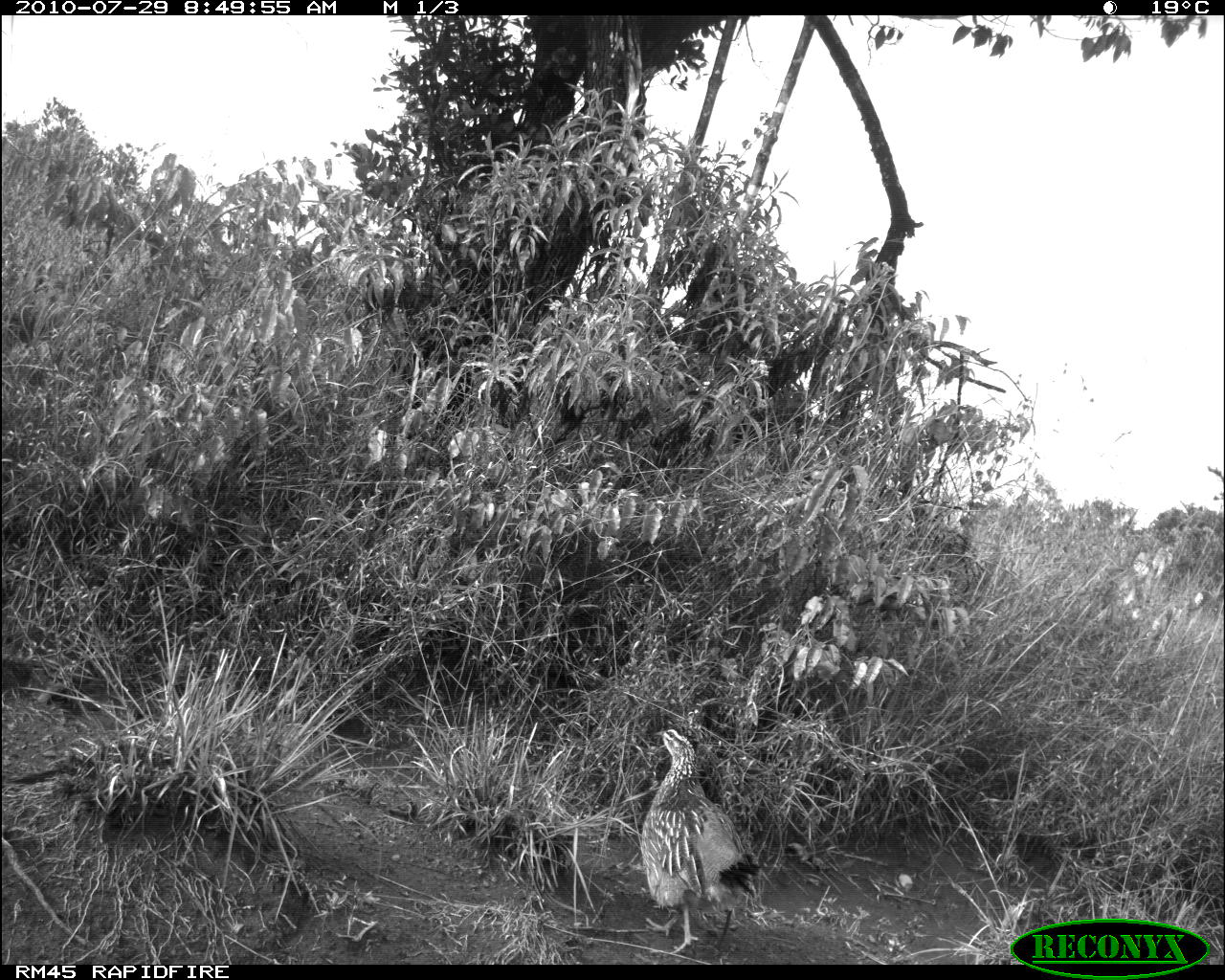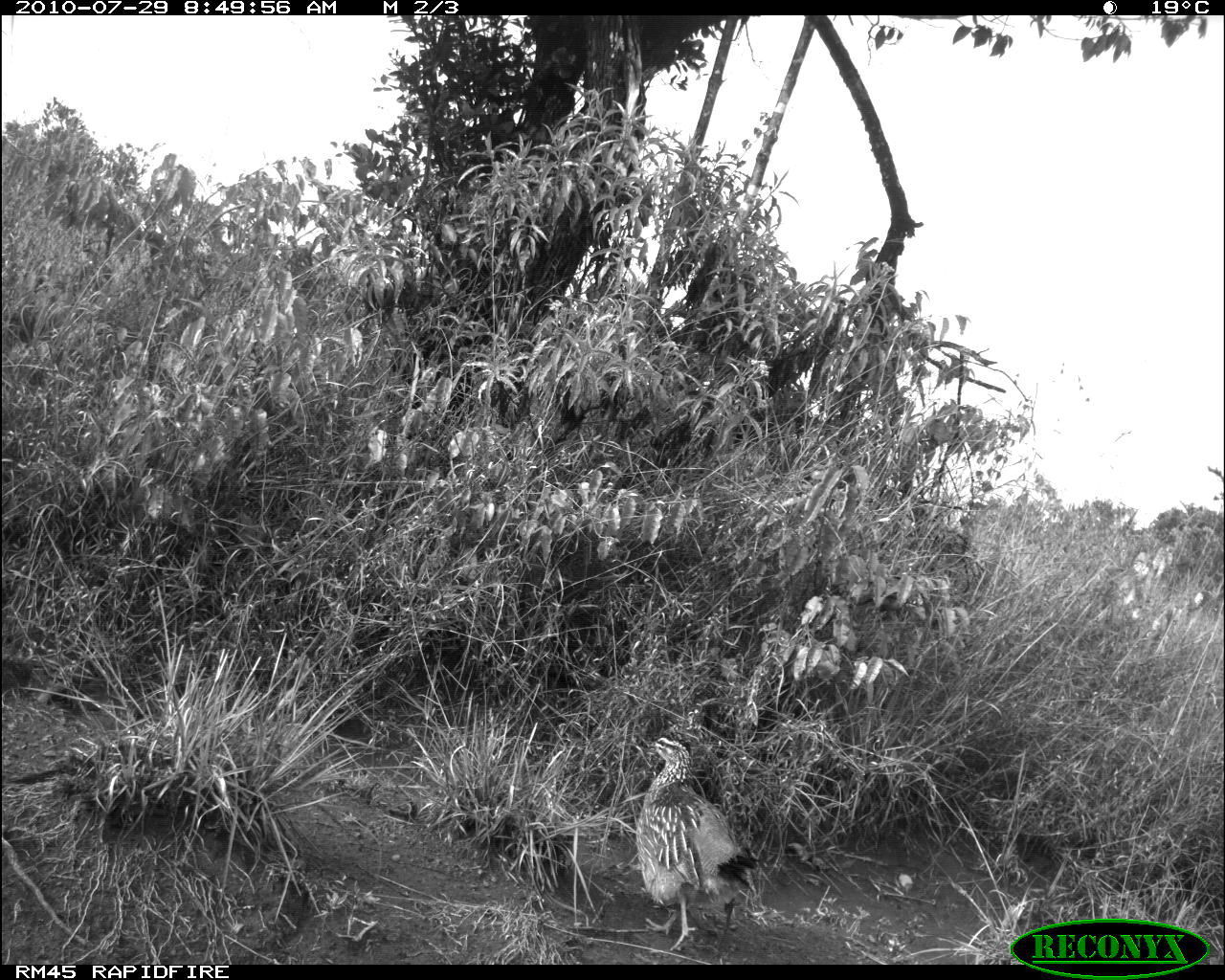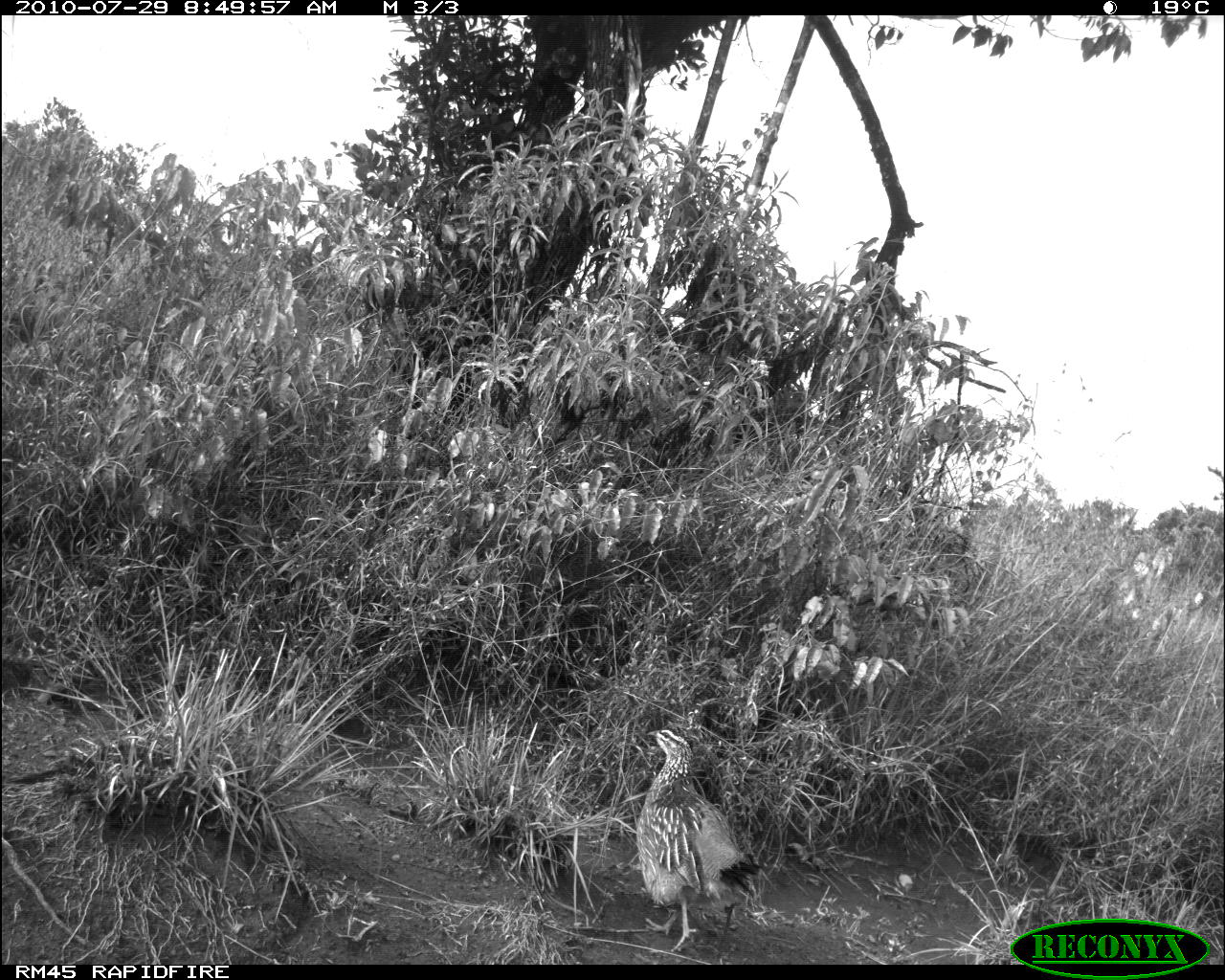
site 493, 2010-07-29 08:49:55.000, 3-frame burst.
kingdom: Animalia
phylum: Chordata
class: Mammalia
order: Artiodactyla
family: Bovidae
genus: Tragelaphus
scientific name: Tragelaphus oryx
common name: eland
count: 1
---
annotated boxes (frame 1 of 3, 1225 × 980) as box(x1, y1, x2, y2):
tragelaphus oryx: box(638, 724, 765, 959)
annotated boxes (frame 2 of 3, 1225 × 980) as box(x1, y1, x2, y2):
tragelaphus oryx: box(633, 735, 762, 953)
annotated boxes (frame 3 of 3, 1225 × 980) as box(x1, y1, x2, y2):
tragelaphus oryx: box(634, 725, 765, 957)